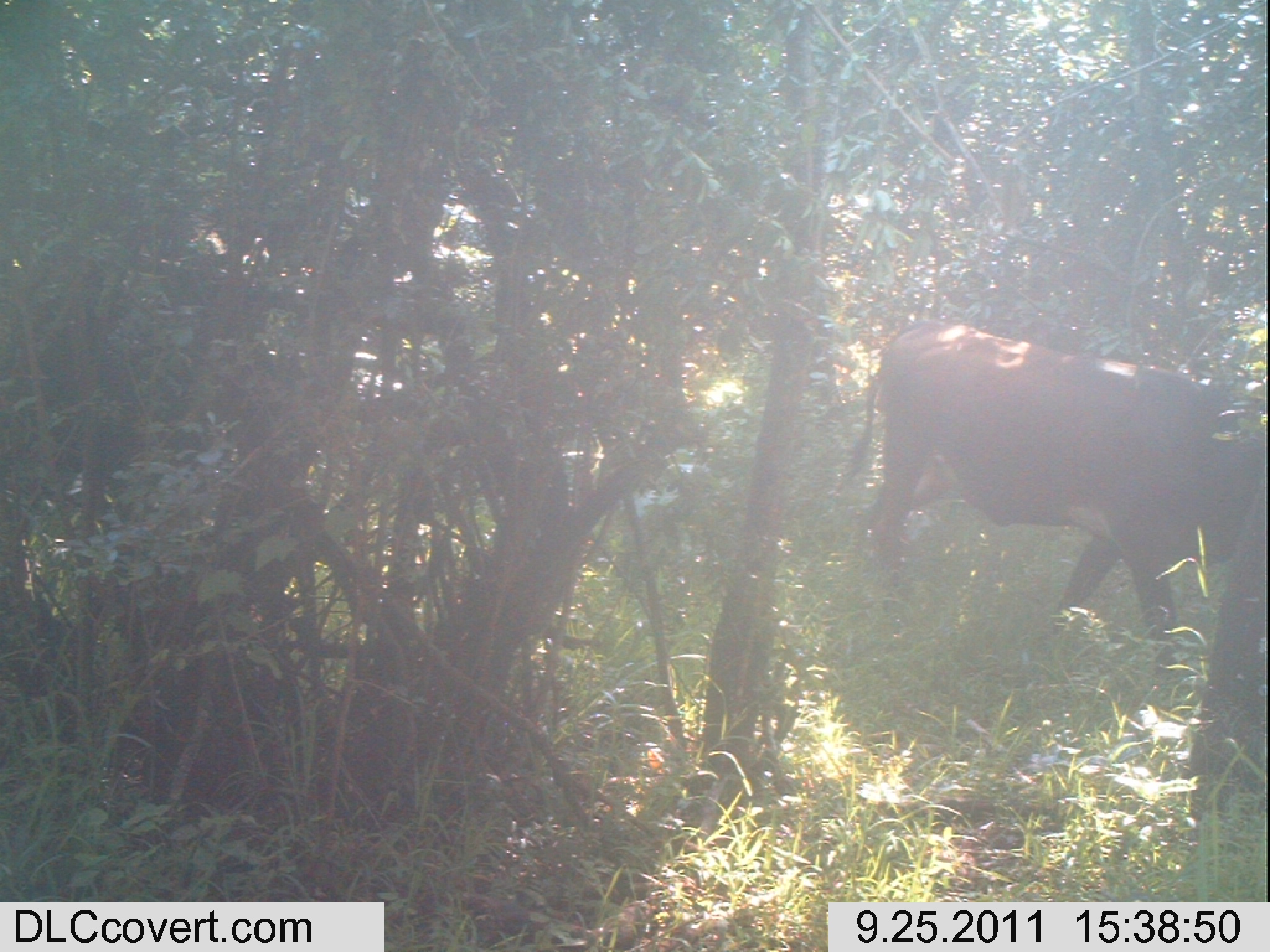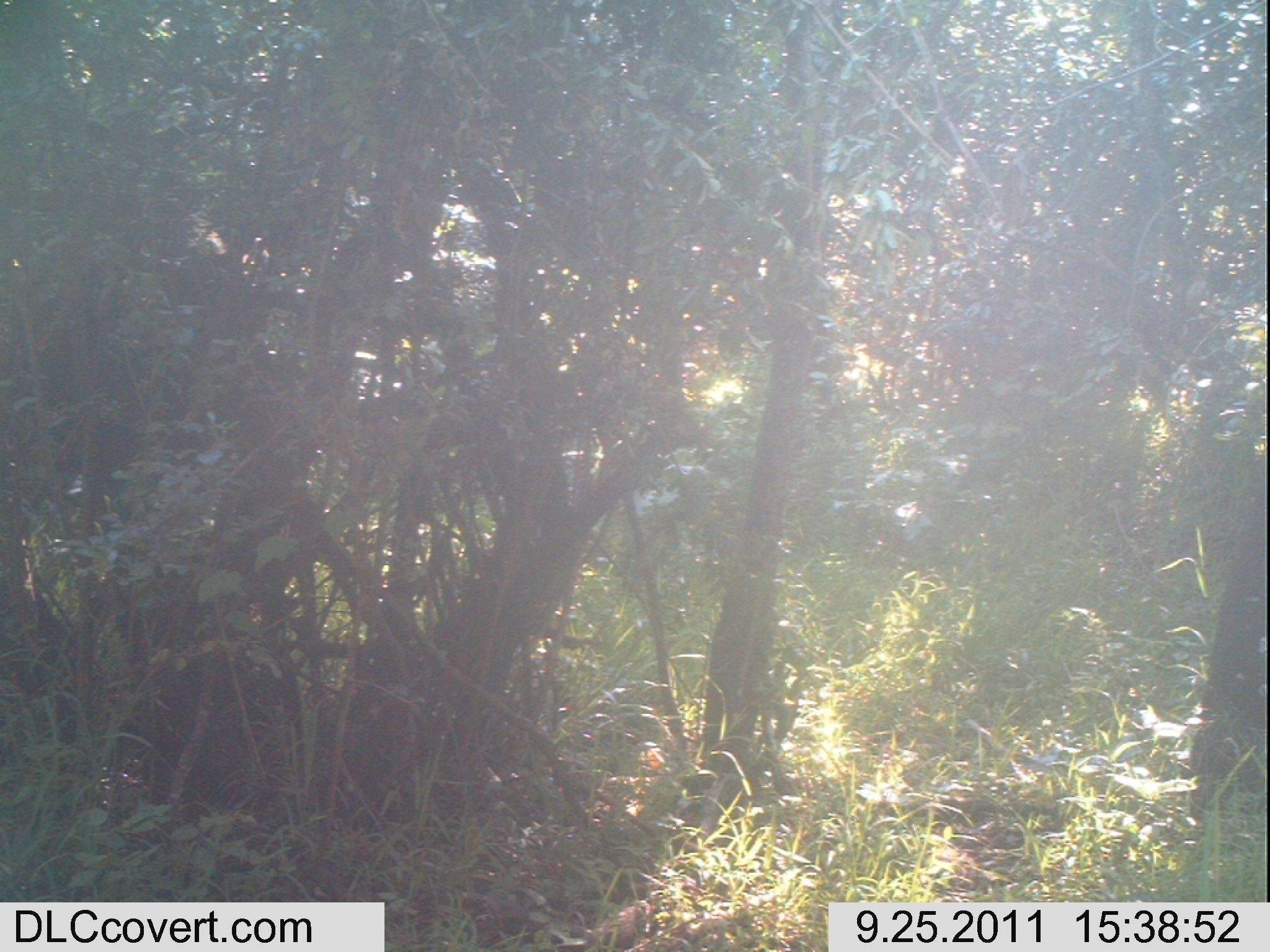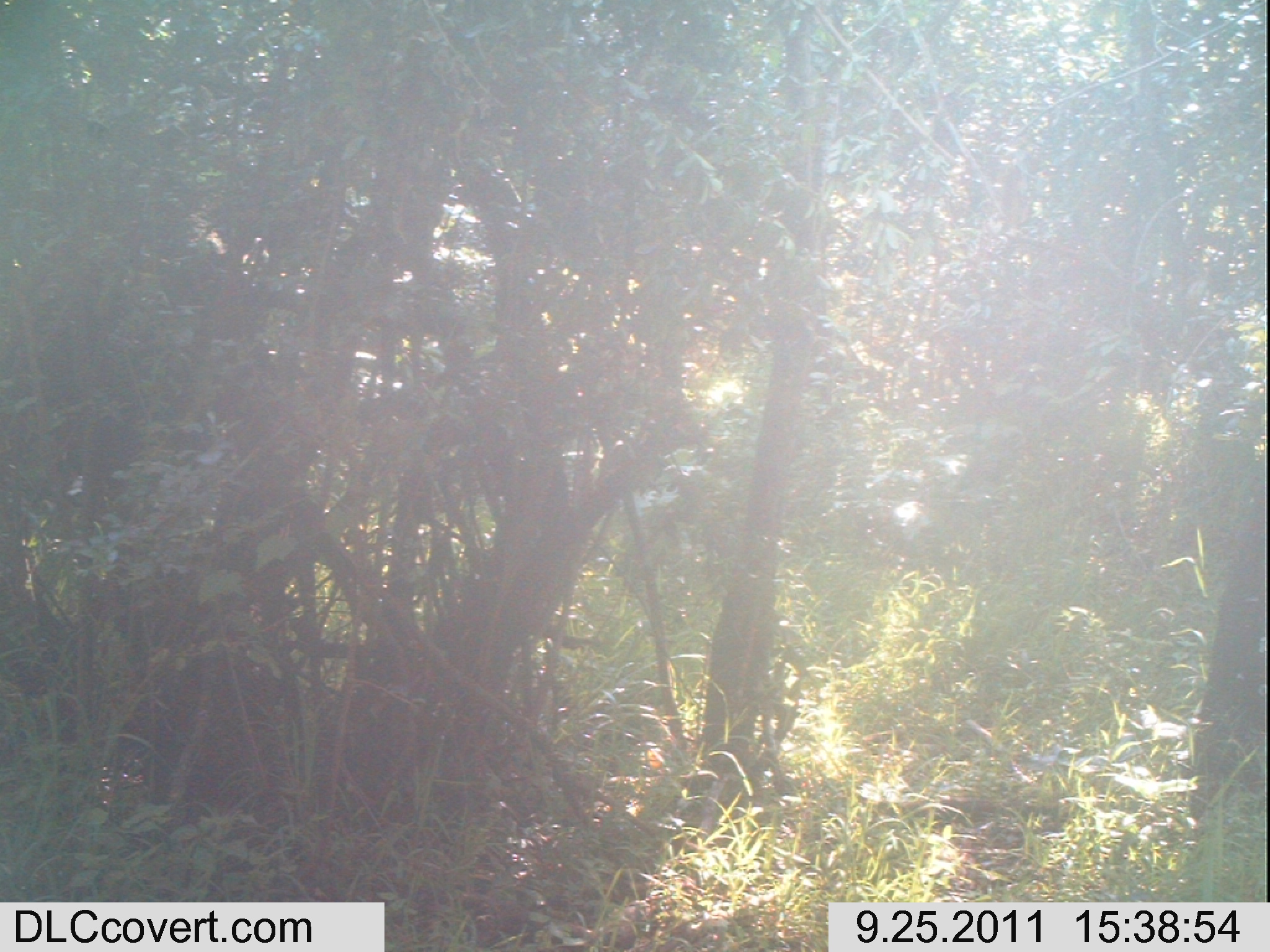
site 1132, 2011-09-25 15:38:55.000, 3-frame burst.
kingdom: Animalia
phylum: Chordata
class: Mammalia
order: Artiodactyla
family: Bovidae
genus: Bos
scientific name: Bos taurus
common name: domestic cattle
Bos taurus (domestic cattle), count 1.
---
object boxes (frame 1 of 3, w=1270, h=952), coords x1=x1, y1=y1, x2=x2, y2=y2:
bos taurus: x1=826, y1=318, x2=1264, y2=676